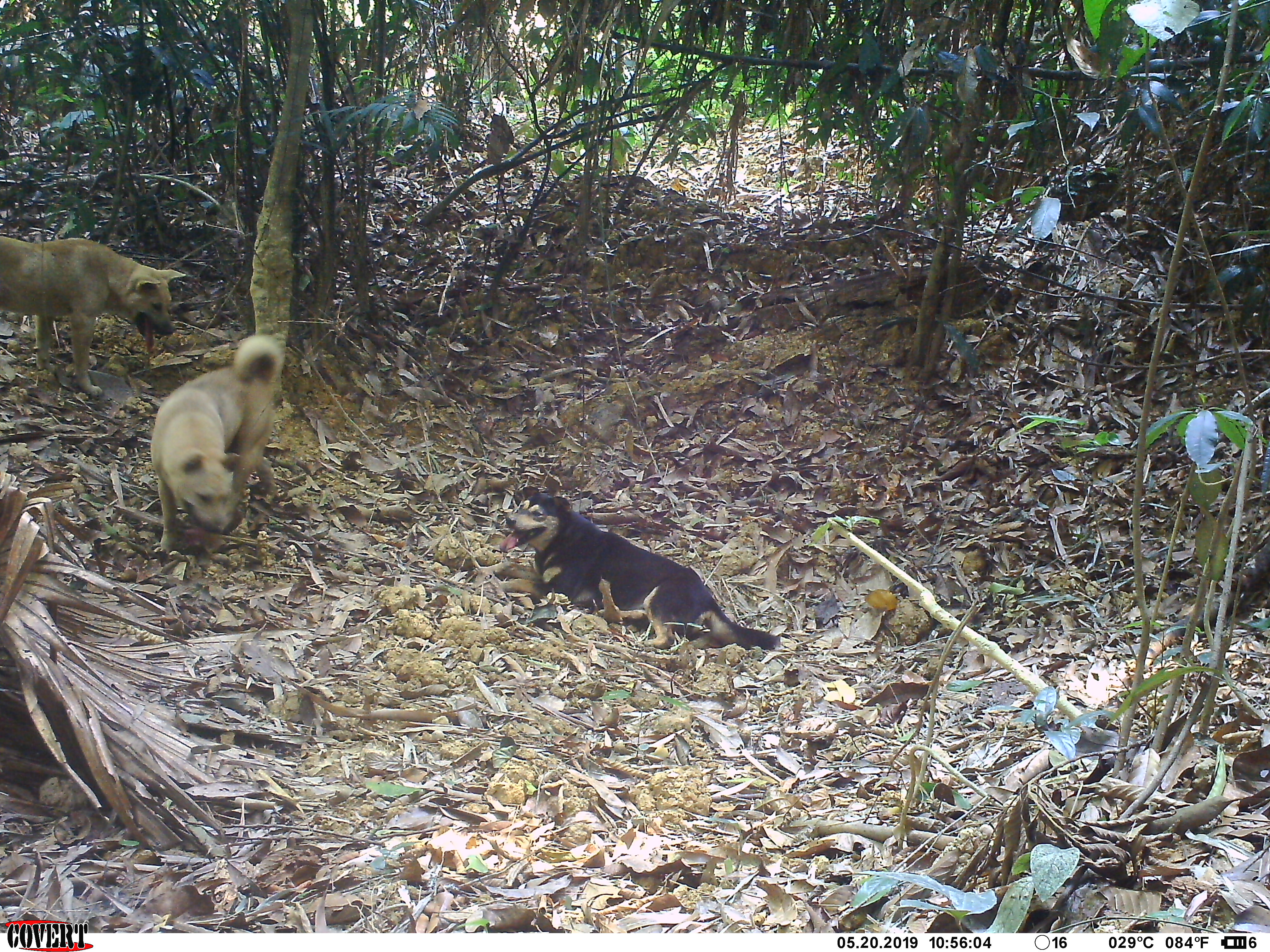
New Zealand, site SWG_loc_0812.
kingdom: Animalia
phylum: Chordata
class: Mammalia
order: Carnivora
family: Canidae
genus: Canis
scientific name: Canis familiaris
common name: domestic dog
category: dog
Dog (domestic dog) (Canis familiaris).